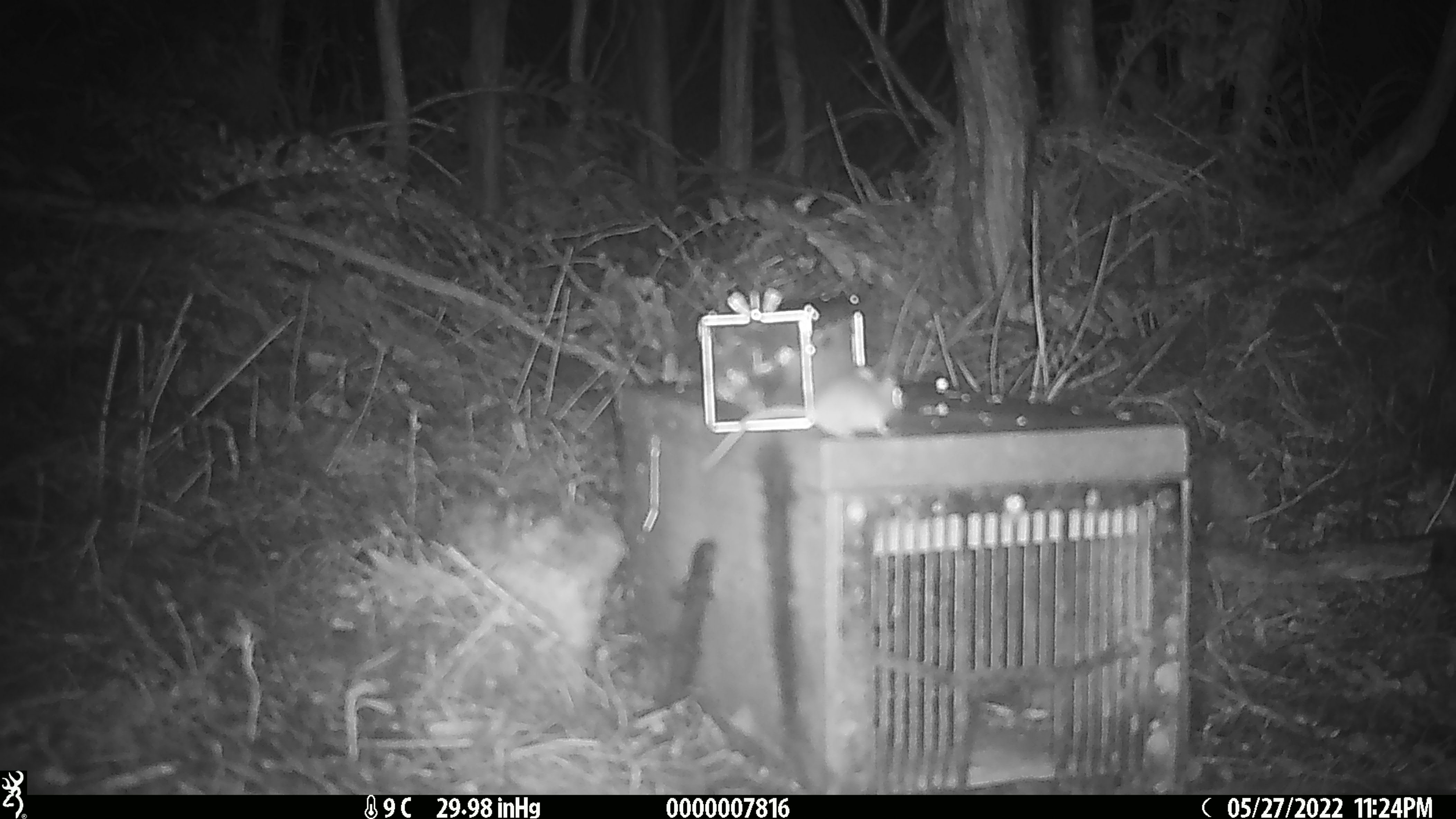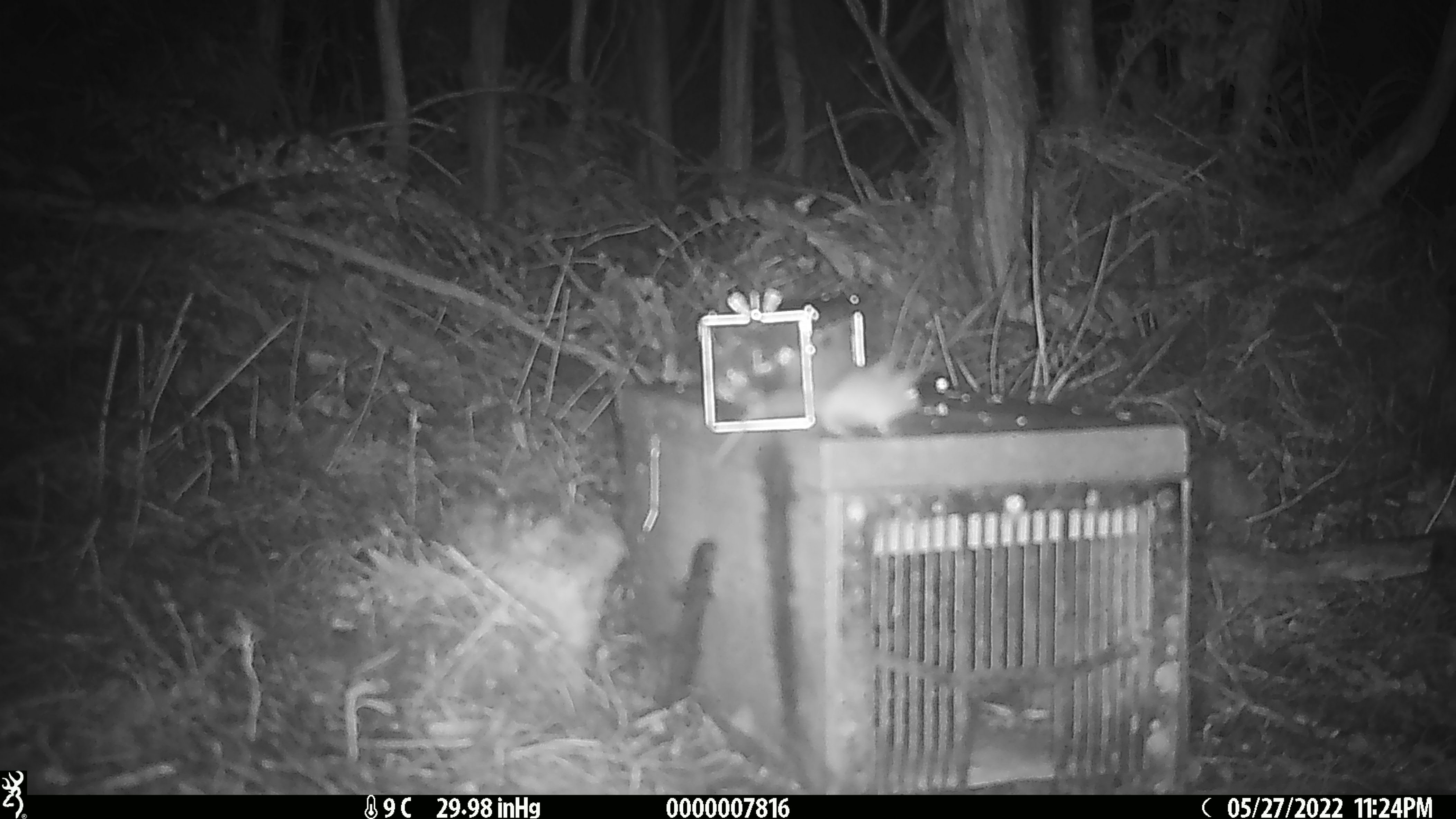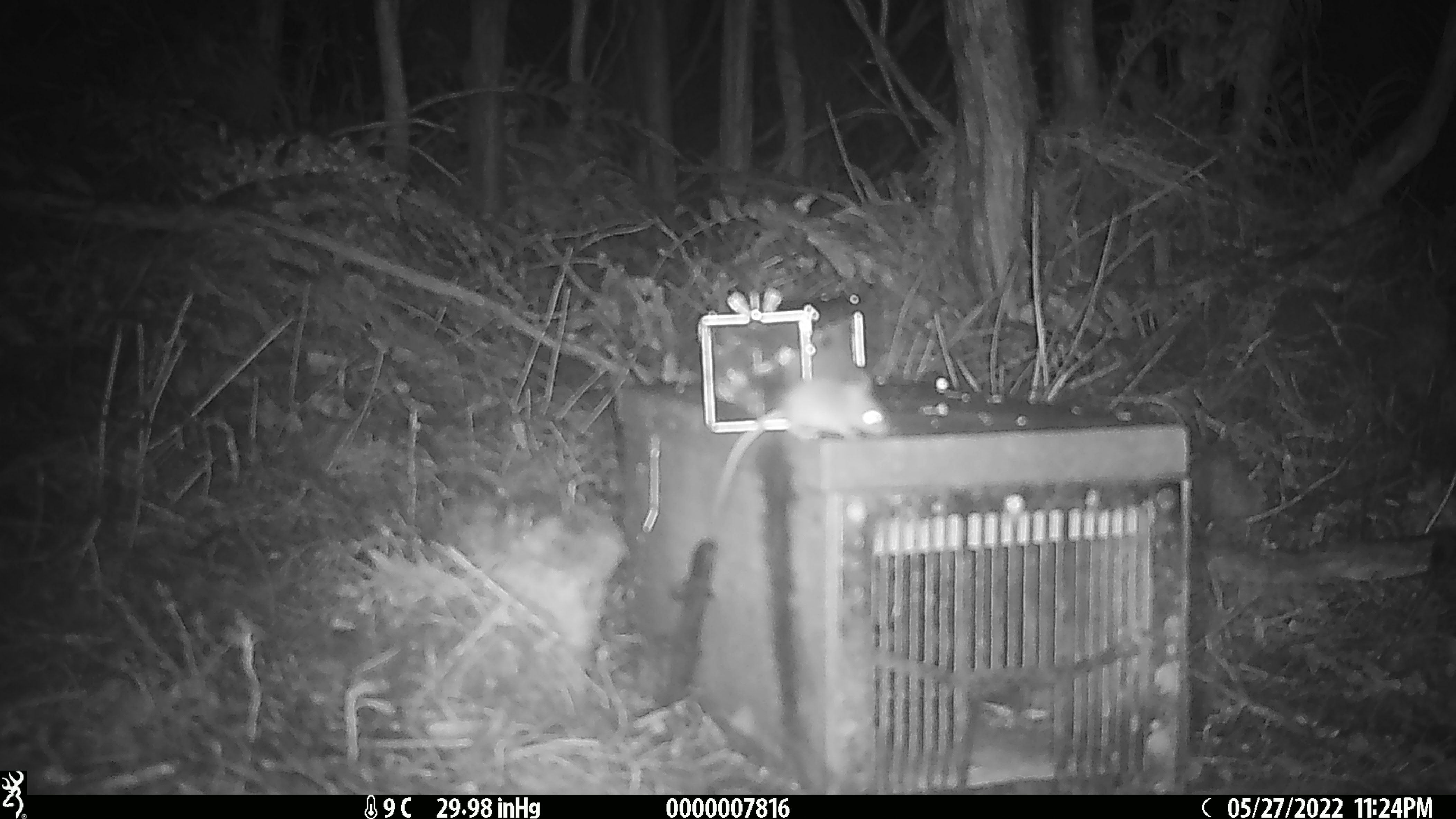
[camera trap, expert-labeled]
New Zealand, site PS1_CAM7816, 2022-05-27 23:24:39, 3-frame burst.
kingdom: Animalia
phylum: Chordata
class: Mammalia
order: Rodentia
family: Muridae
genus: Mus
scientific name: Mus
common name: mouse